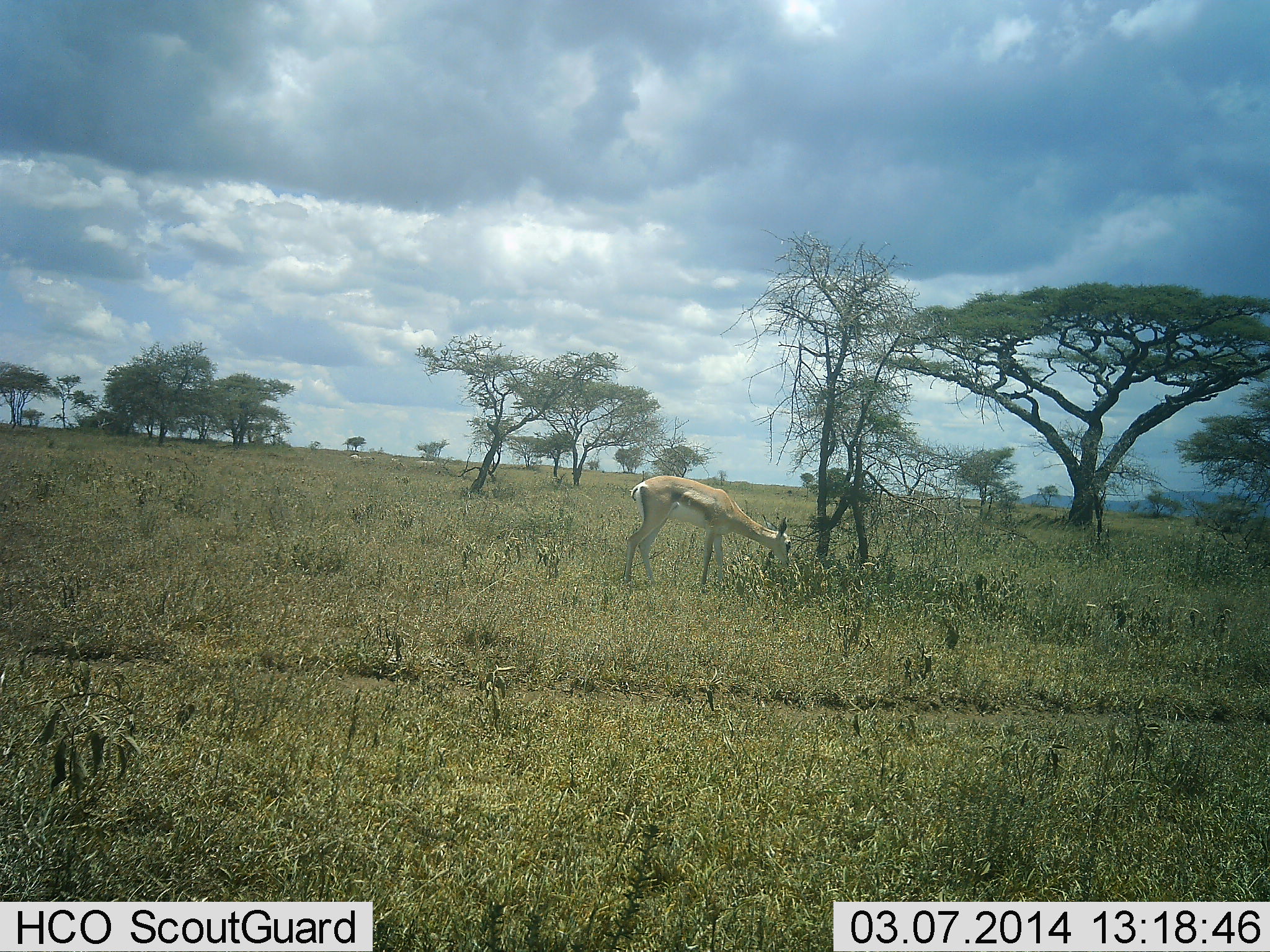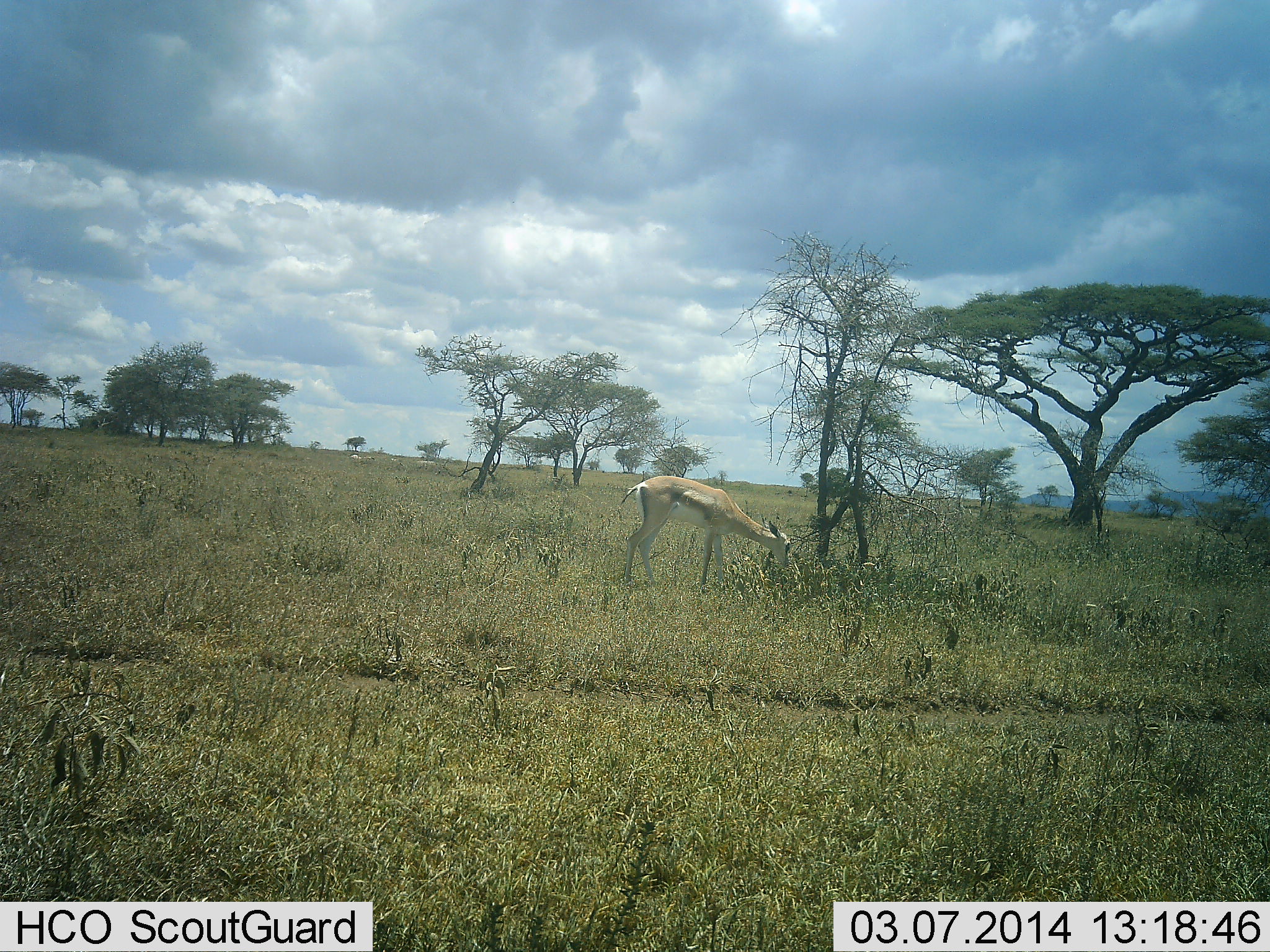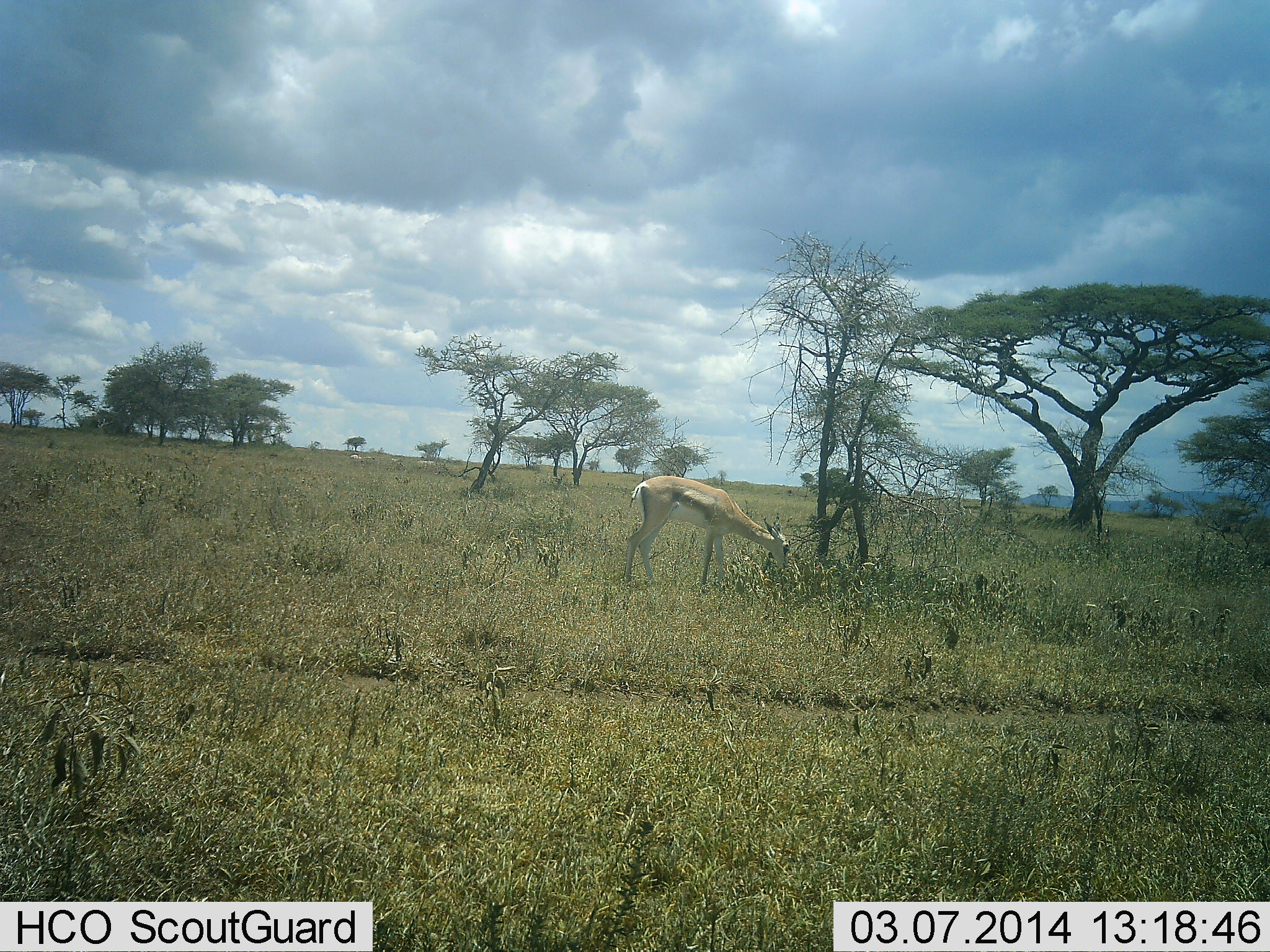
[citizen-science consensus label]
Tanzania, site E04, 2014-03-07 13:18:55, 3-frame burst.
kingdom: Animalia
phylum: Chordata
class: Mammalia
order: Artiodactyla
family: Bovidae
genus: Nanger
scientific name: Nanger granti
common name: grant's gazelle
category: gazellegrants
Gazellegrants (grant's gazelle) (Nanger granti), count 1. Behavior (volunteer vote fractions): standing 21%, resting 0%, moving 0%, interacting 0%. Young present (vote fraction): 0%. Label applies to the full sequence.